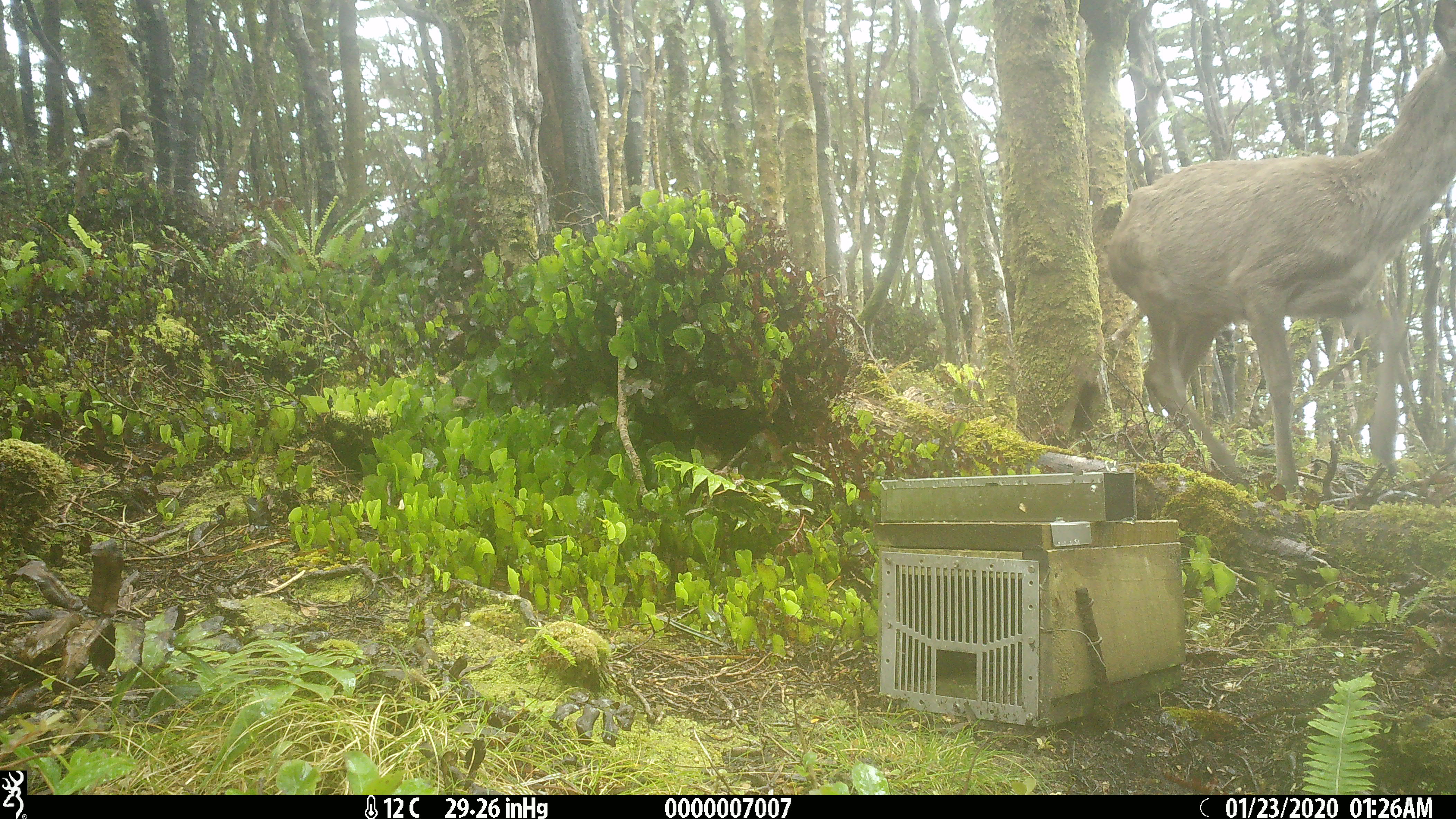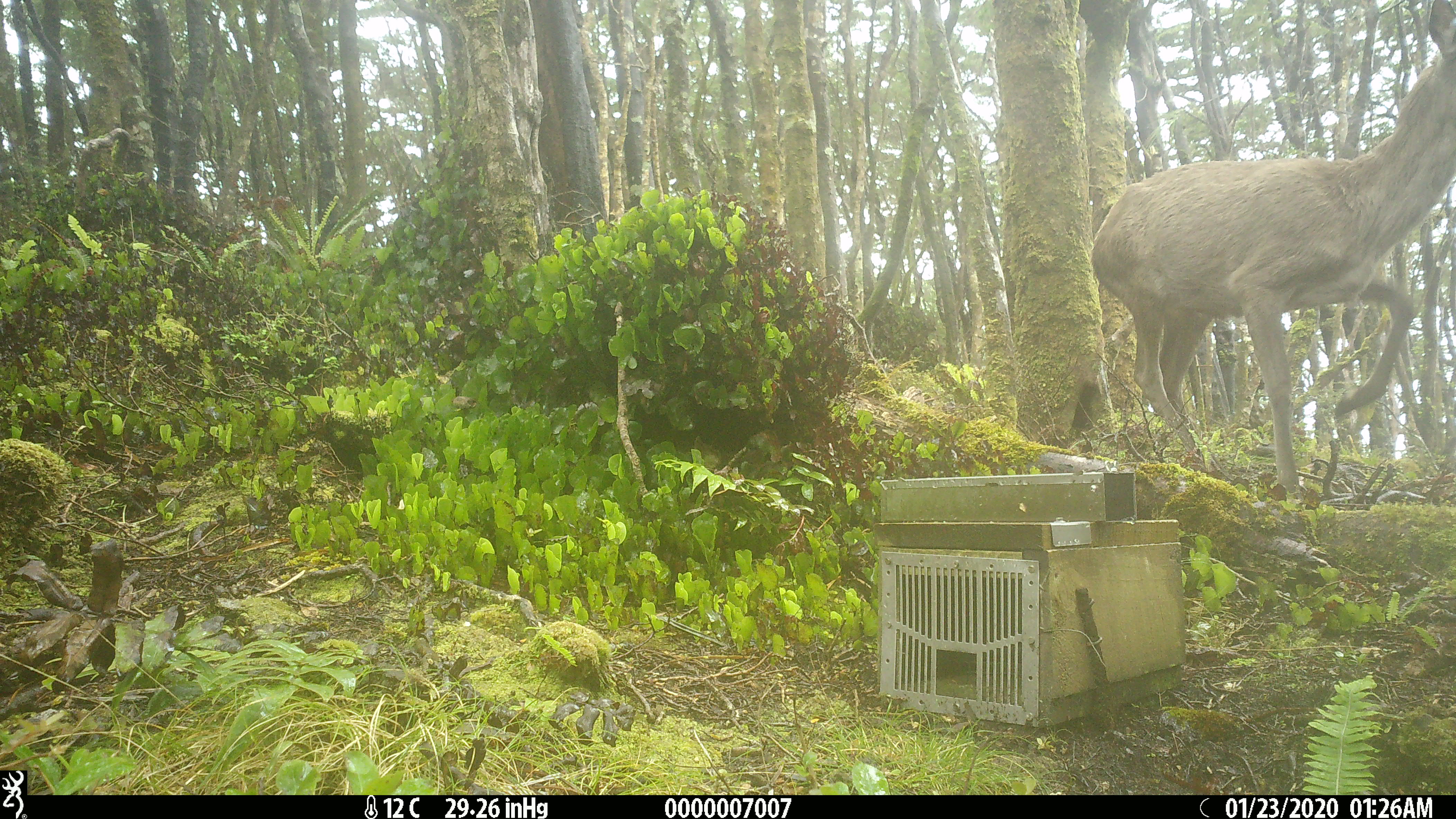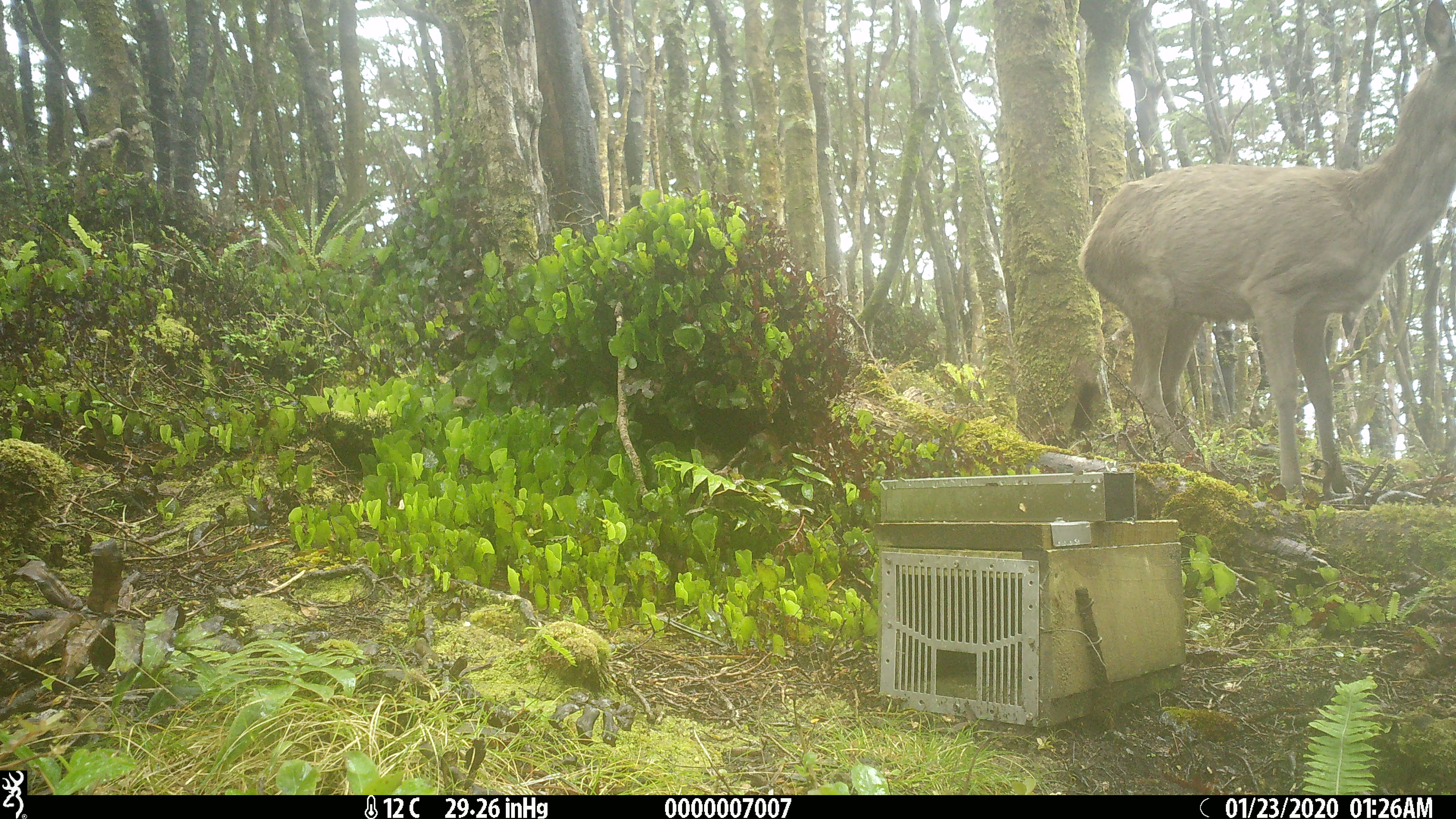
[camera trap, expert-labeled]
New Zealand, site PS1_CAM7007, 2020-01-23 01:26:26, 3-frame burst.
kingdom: Animalia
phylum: Chordata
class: Mammalia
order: Artiodactyla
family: Cervidae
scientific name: Cervidae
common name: deer